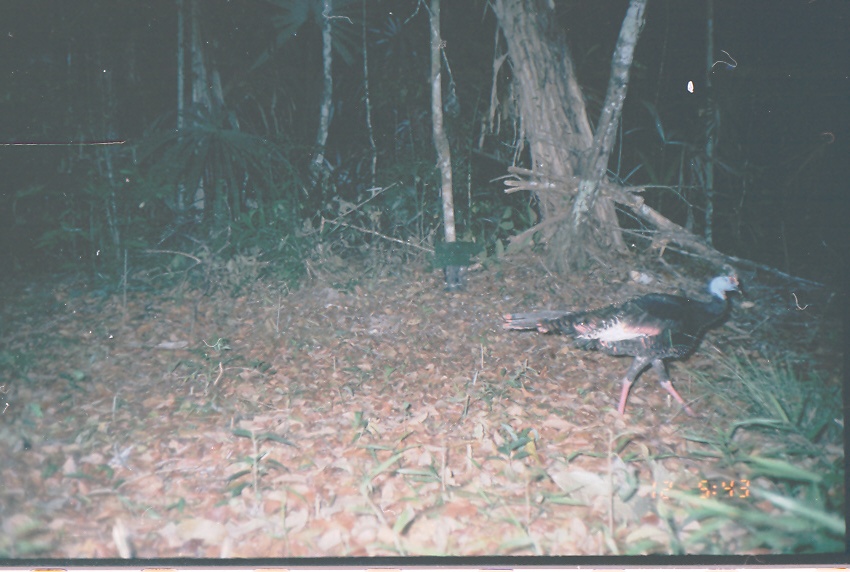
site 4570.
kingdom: Animalia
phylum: Chordata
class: Aves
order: Galliformes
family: Phasianidae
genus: Meleagris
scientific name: Meleagris ocellata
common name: ocellated turkey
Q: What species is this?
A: Meleagris ocellata (ocellated turkey).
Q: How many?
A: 1.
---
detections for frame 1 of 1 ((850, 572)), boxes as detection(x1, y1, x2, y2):
meleagris ocellata: detection(501, 263, 743, 426)